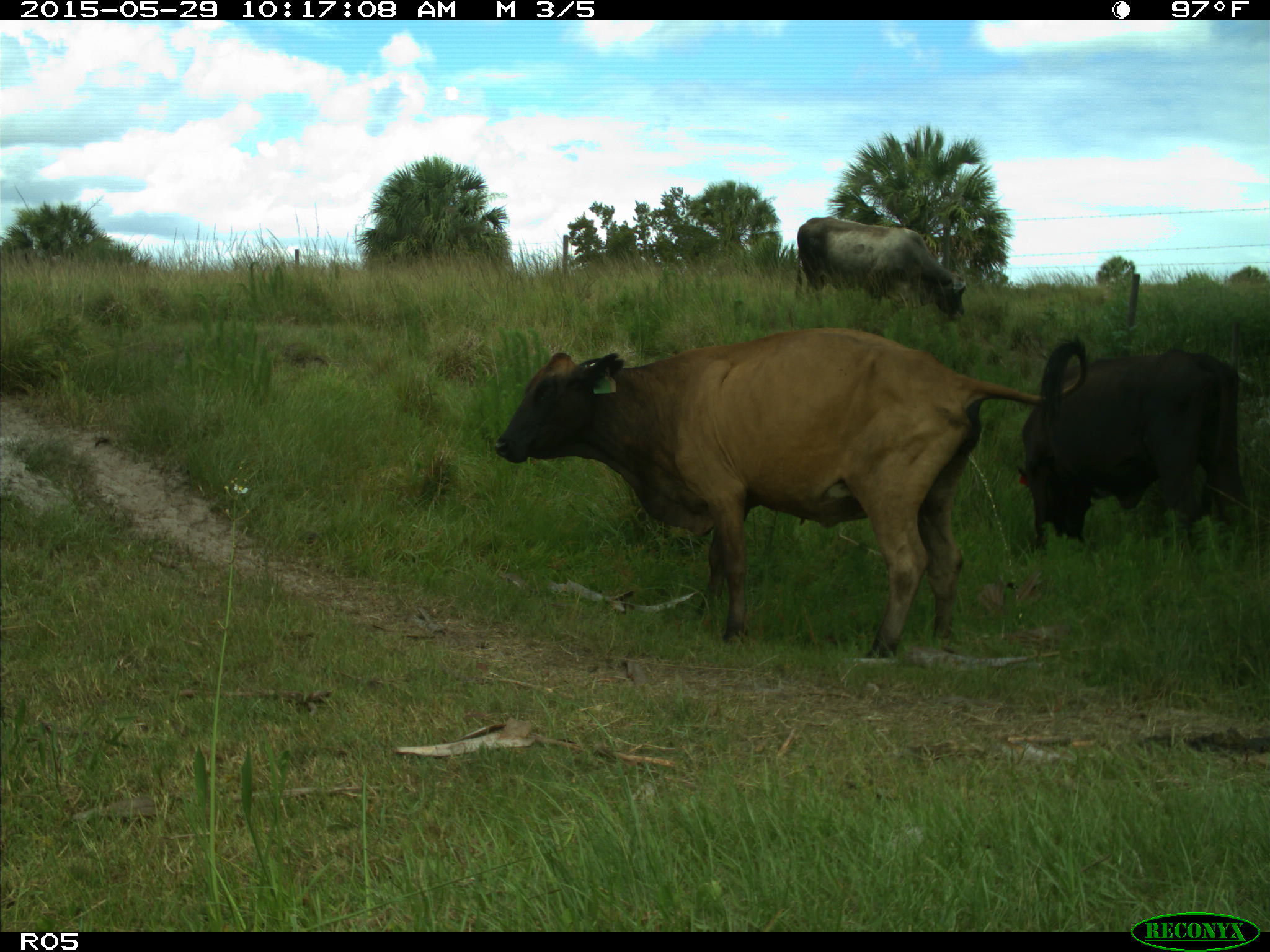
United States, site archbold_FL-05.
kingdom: Animalia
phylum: Chordata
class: Mammalia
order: Artiodactyla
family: Bovidae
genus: Bos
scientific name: Bos taurus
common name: domestic cow